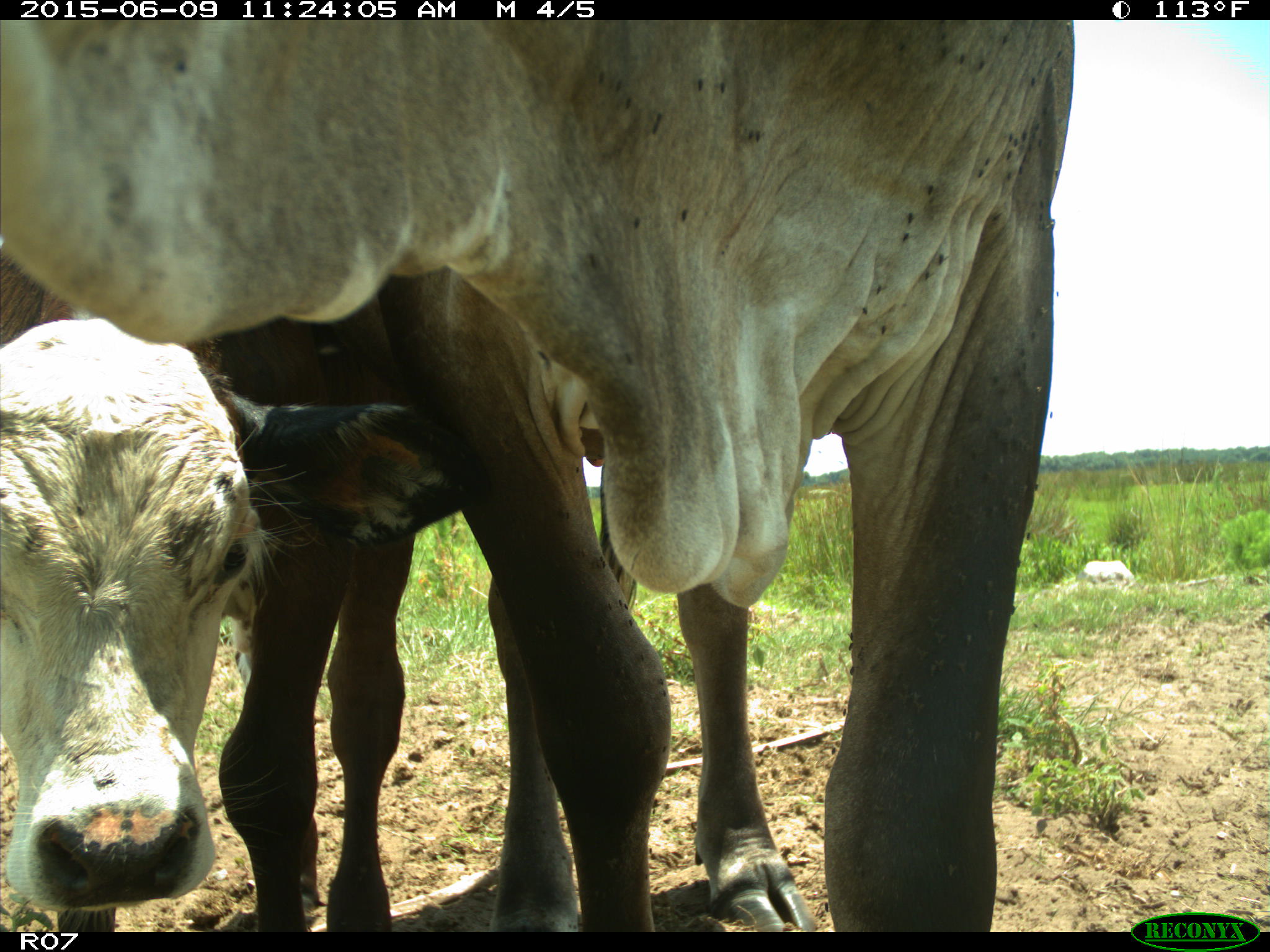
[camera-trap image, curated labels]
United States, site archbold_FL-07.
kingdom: Animalia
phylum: Chordata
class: Mammalia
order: Artiodactyla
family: Bovidae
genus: Bos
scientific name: Bos taurus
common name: domestic cow